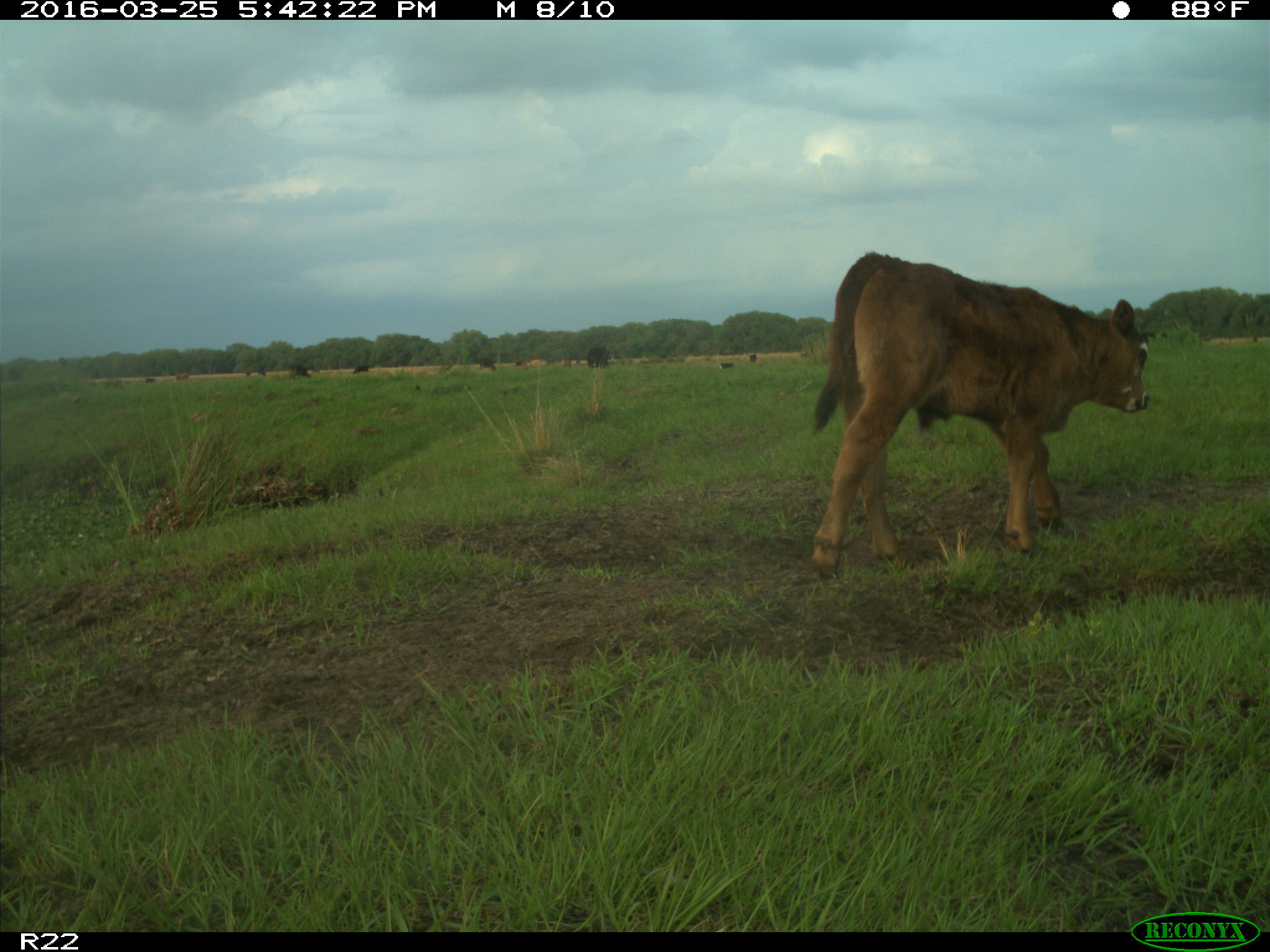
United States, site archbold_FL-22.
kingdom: Animalia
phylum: Chordata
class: Mammalia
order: Artiodactyla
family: Bovidae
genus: Bos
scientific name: Bos taurus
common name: domestic cow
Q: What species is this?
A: Bos taurus (domestic cow).